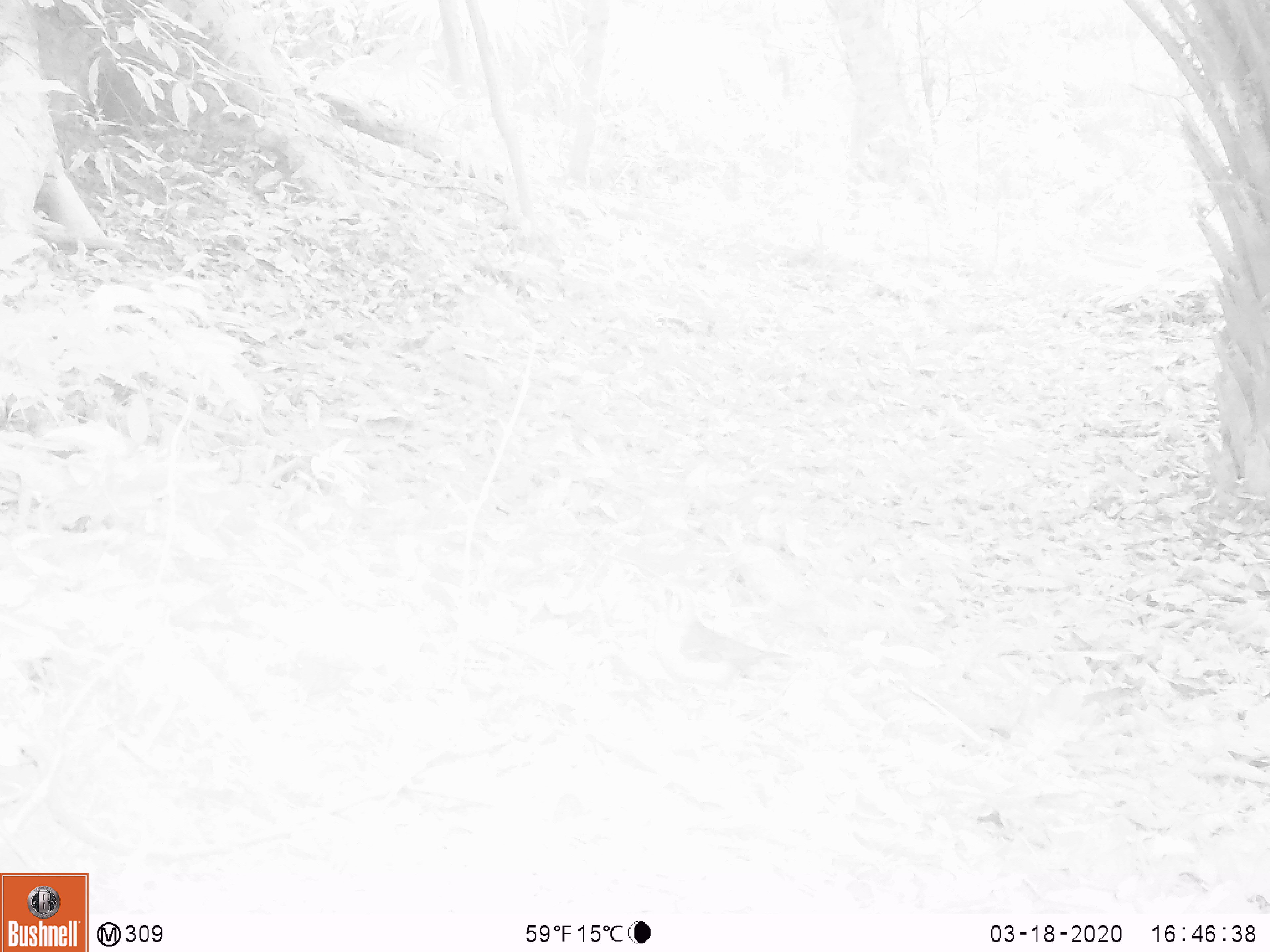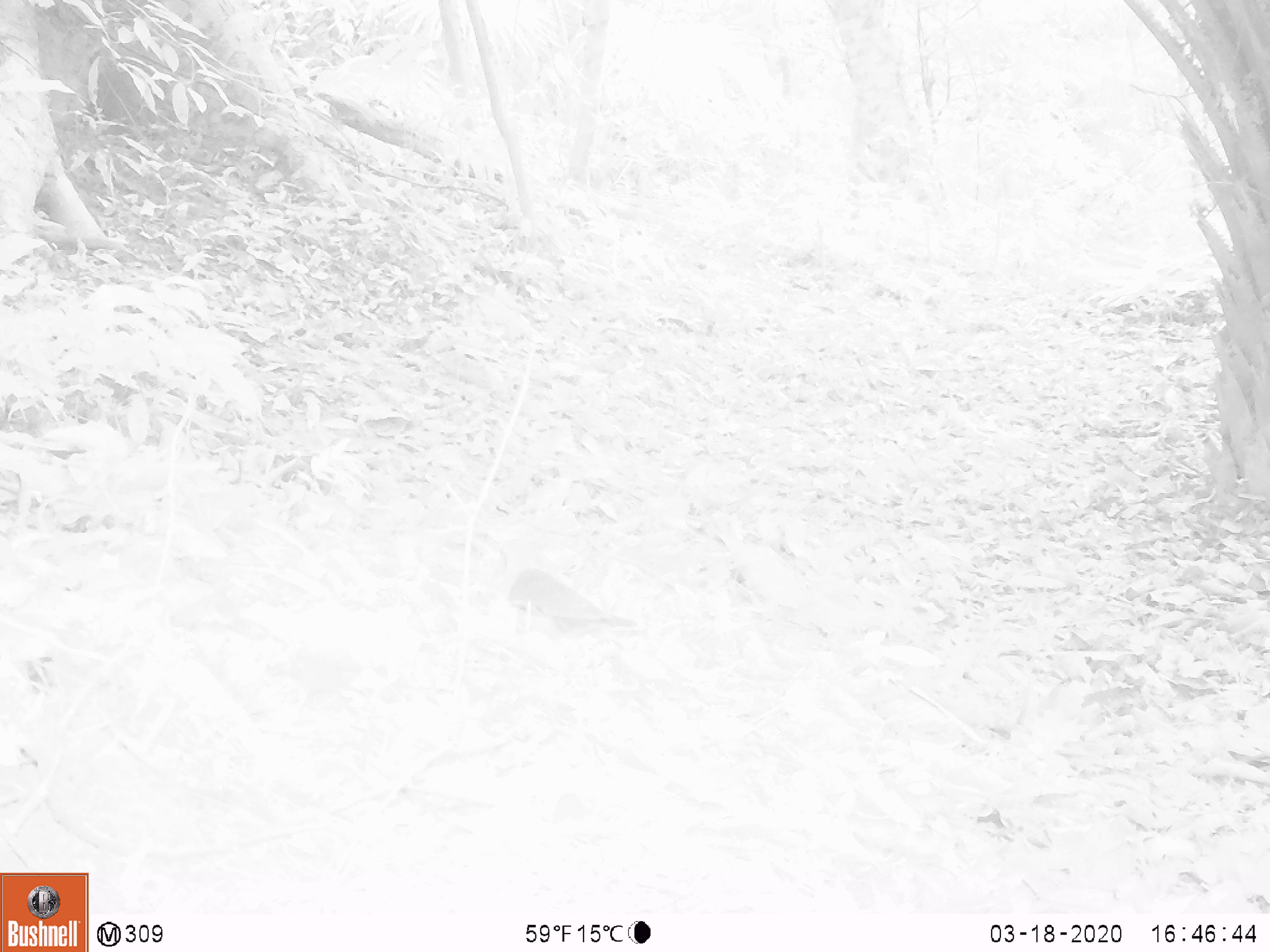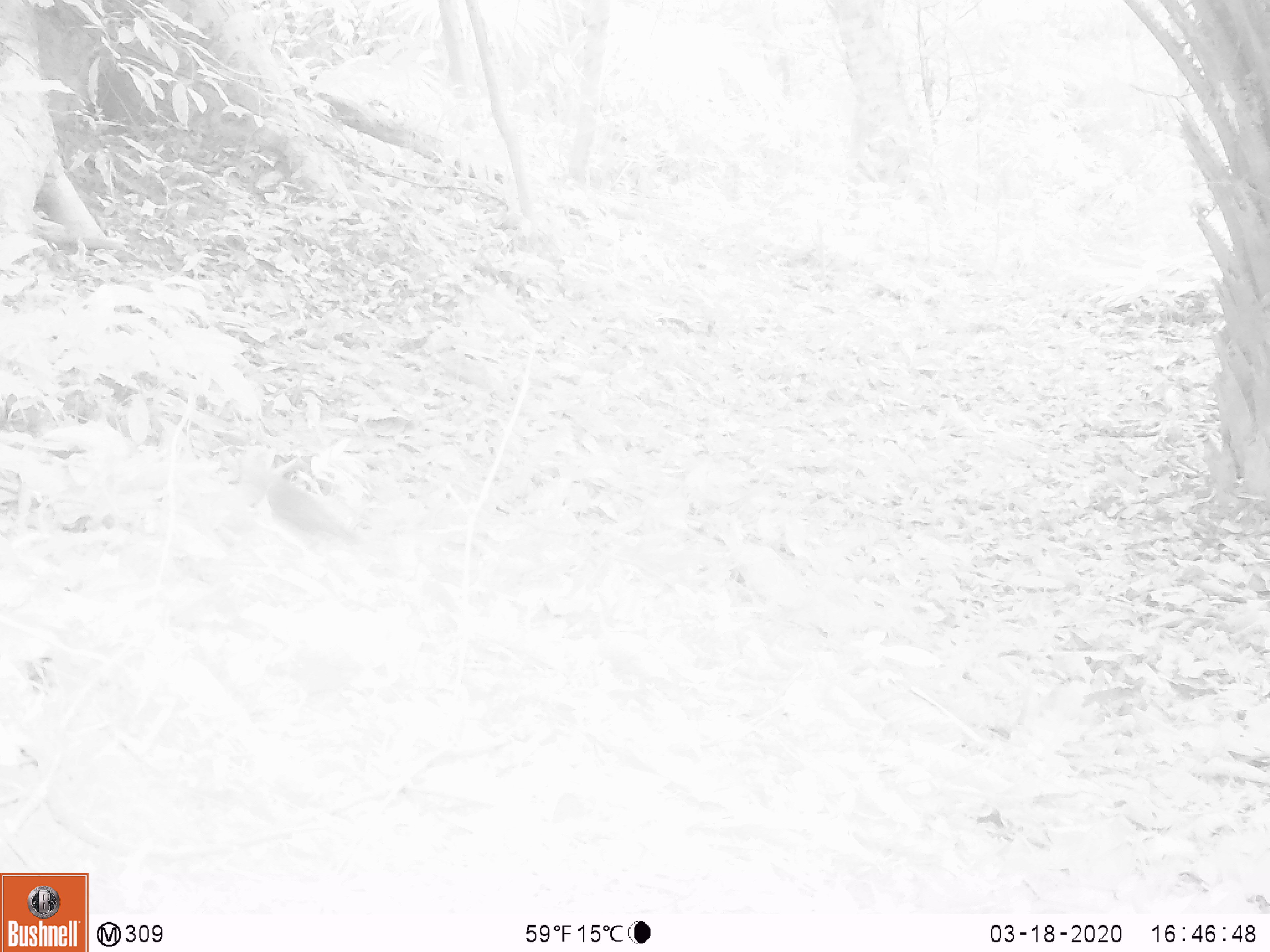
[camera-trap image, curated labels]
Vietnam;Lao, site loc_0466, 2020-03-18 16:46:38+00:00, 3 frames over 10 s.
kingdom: Animalia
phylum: Chordata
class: Aves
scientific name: Aves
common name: bird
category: unidentified bird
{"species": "unidentified bird (bird) (Aves)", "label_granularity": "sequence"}